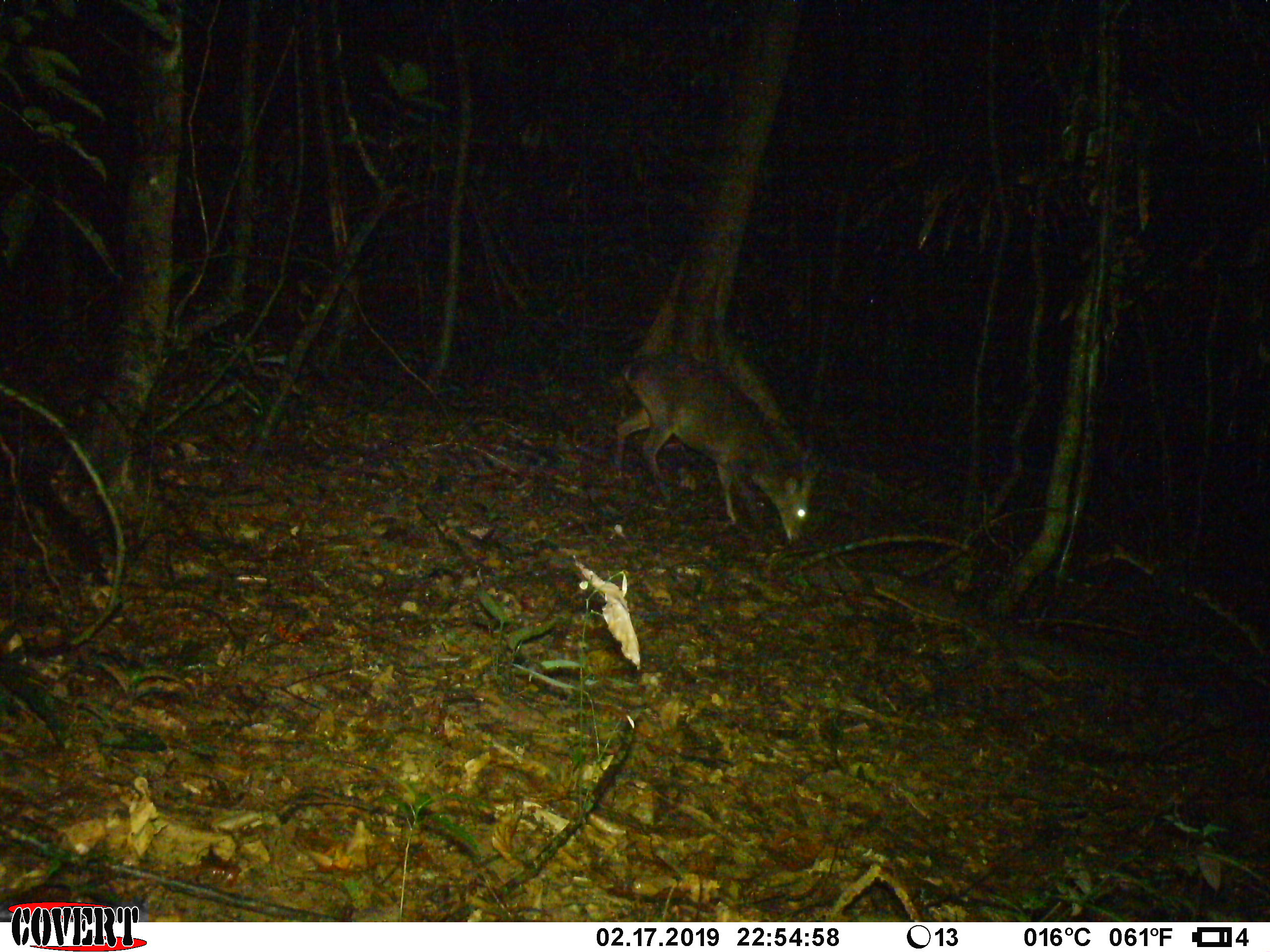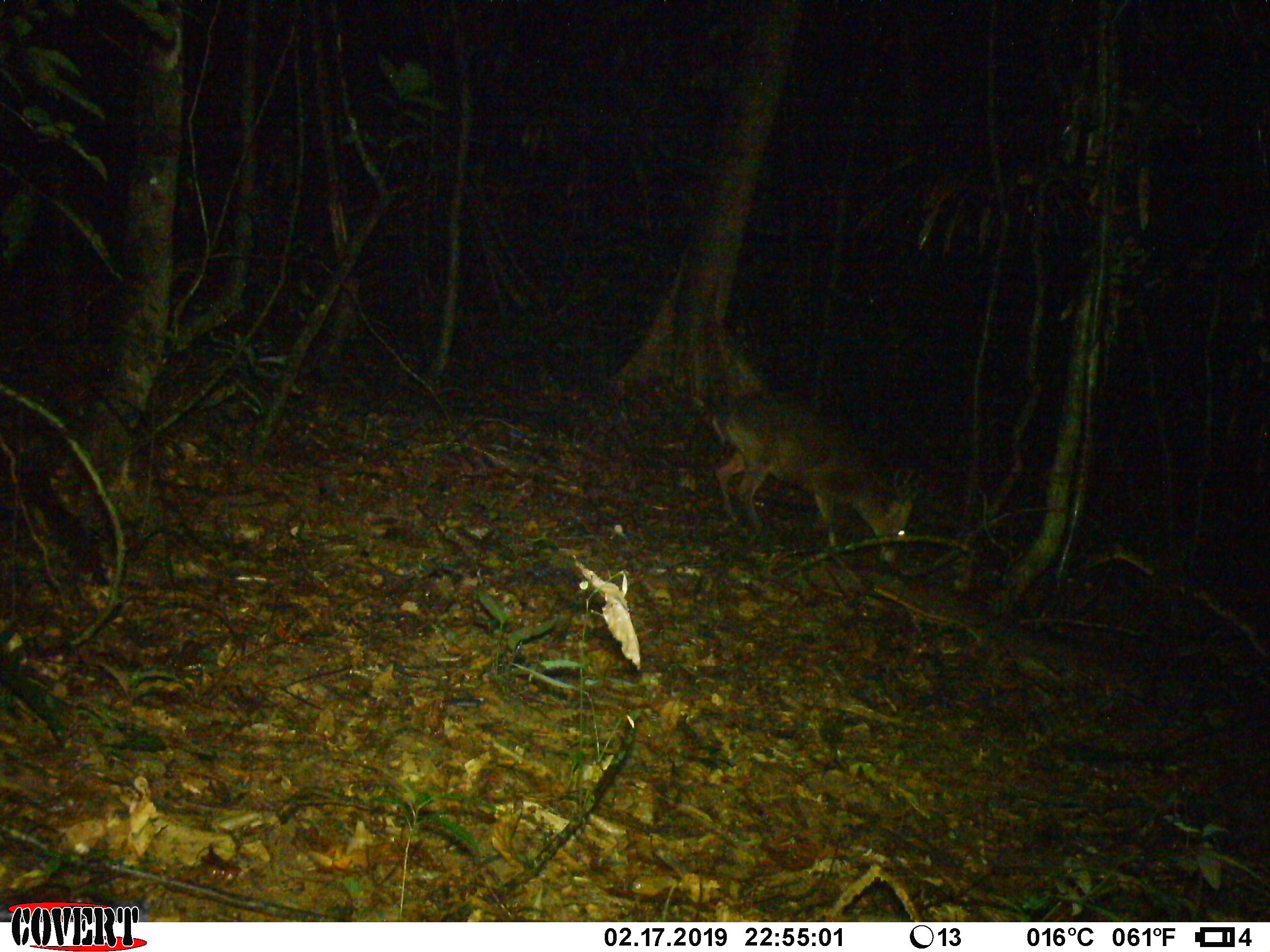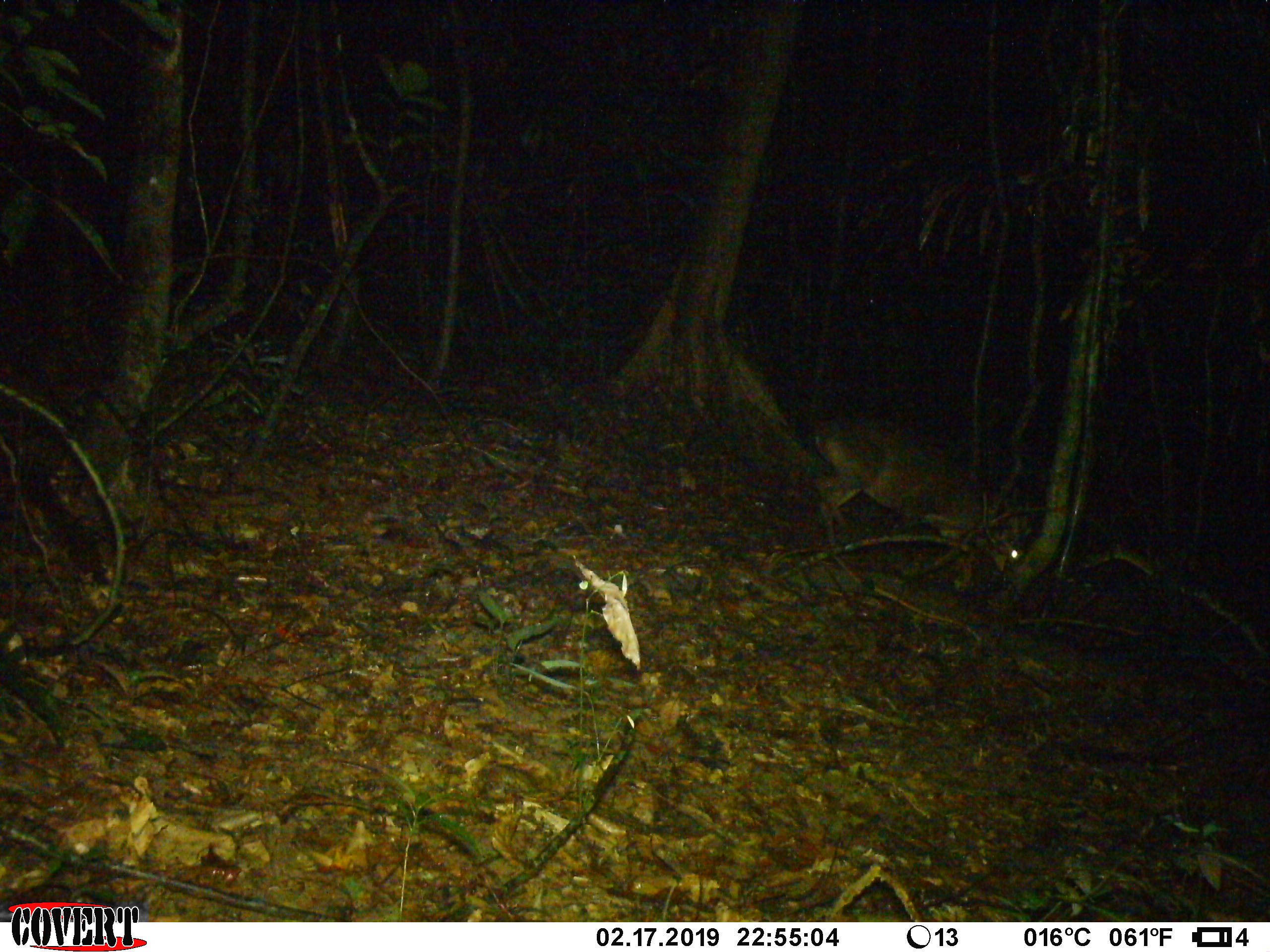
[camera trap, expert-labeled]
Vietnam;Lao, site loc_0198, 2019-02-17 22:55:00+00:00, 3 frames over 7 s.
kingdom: Animalia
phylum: Chordata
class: Mammalia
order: Artiodactyla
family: Cervidae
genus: Muntiacus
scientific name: Muntiacus vuquangensis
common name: large-antlered muntjac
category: large antlered muntjac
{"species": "large antlered muntjac (large-antlered muntjac) (Muntiacus vuquangensis)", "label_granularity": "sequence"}